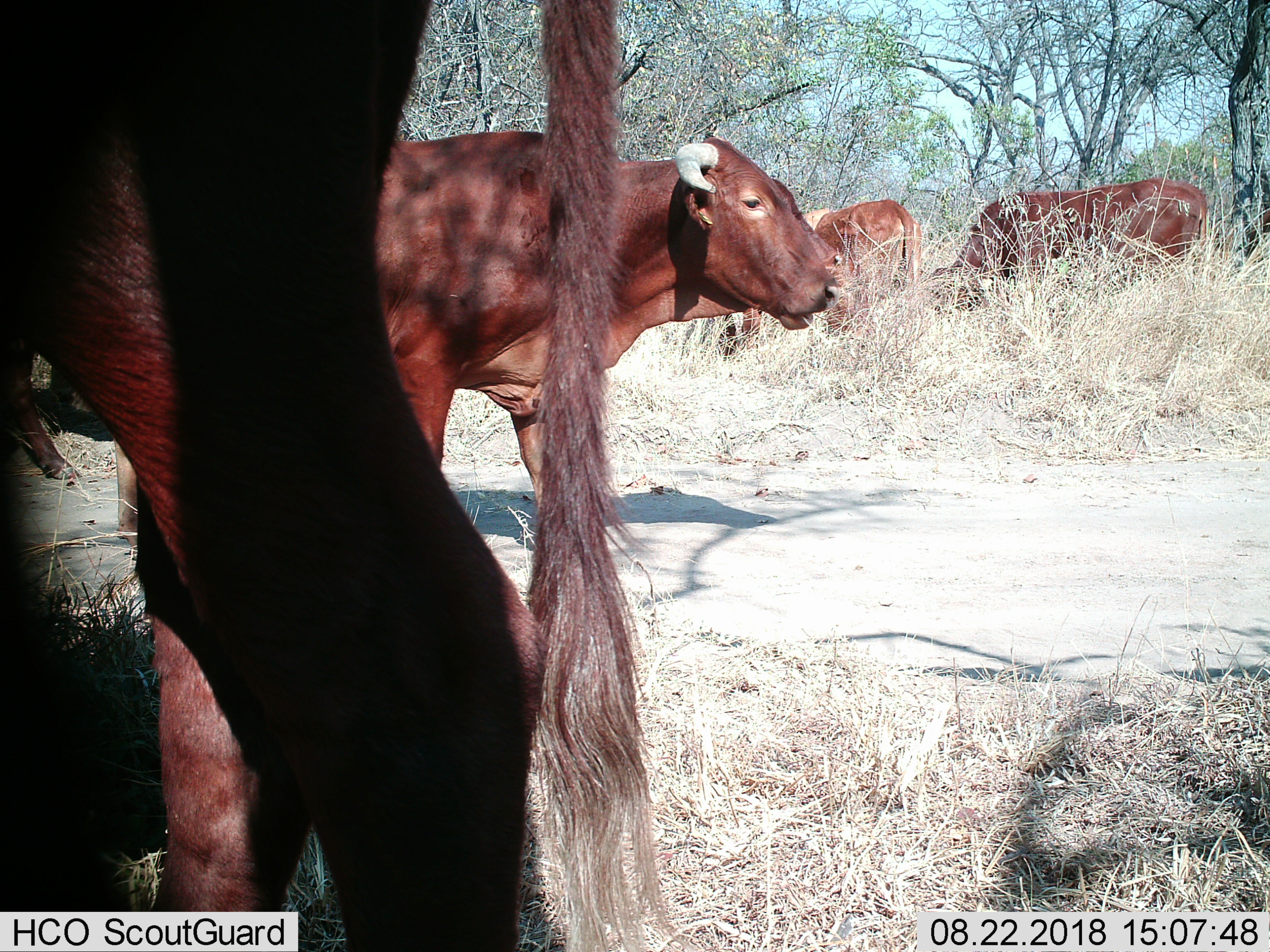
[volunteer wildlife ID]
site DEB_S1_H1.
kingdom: Animalia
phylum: Chordata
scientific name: Vertebrata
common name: domestic animal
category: domesticanimal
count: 4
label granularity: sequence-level